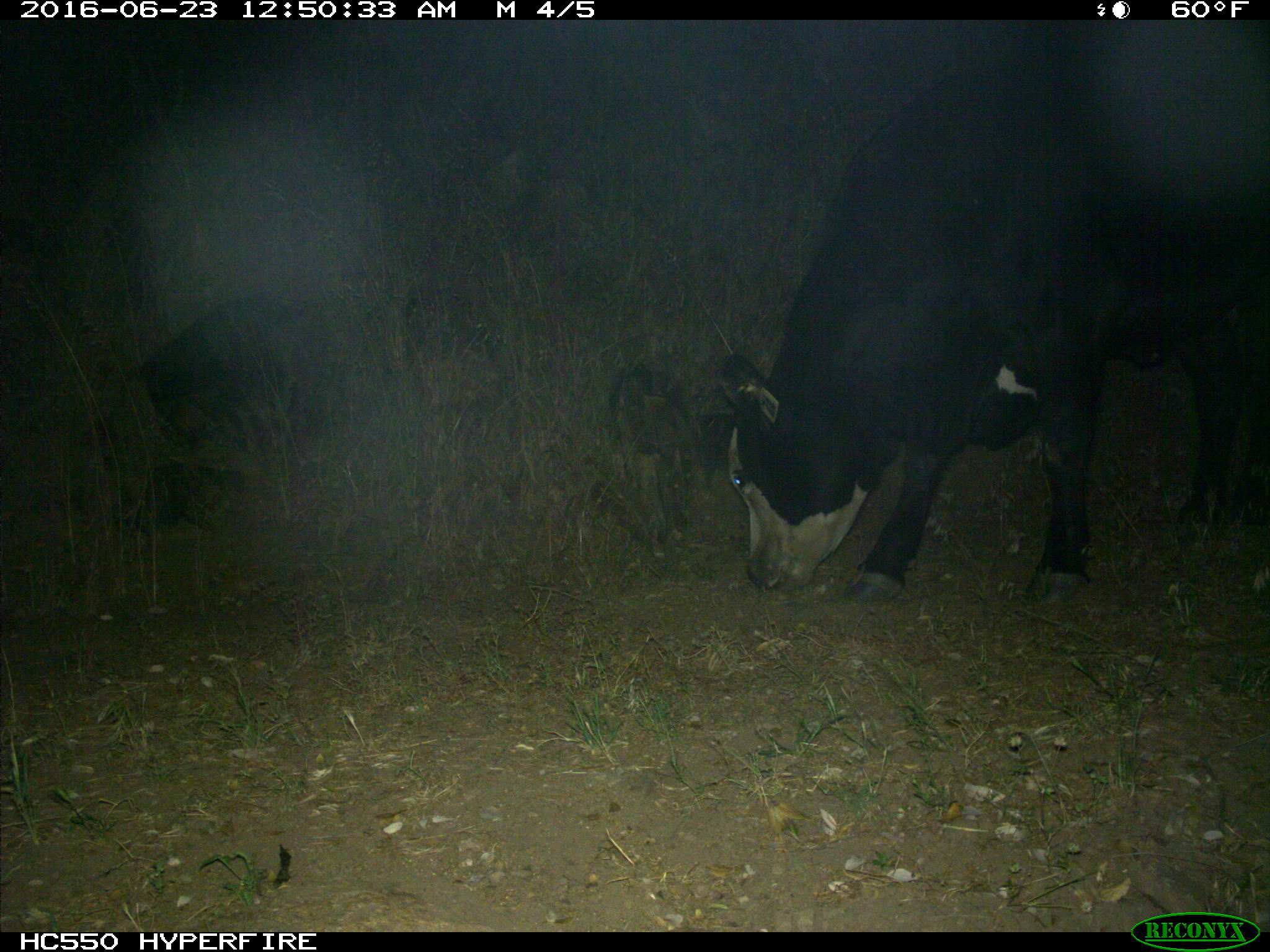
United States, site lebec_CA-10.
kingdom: Animalia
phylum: Chordata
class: Mammalia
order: Artiodactyla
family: Bovidae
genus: Bos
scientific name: Bos taurus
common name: domestic cow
Bos taurus (domestic cow).